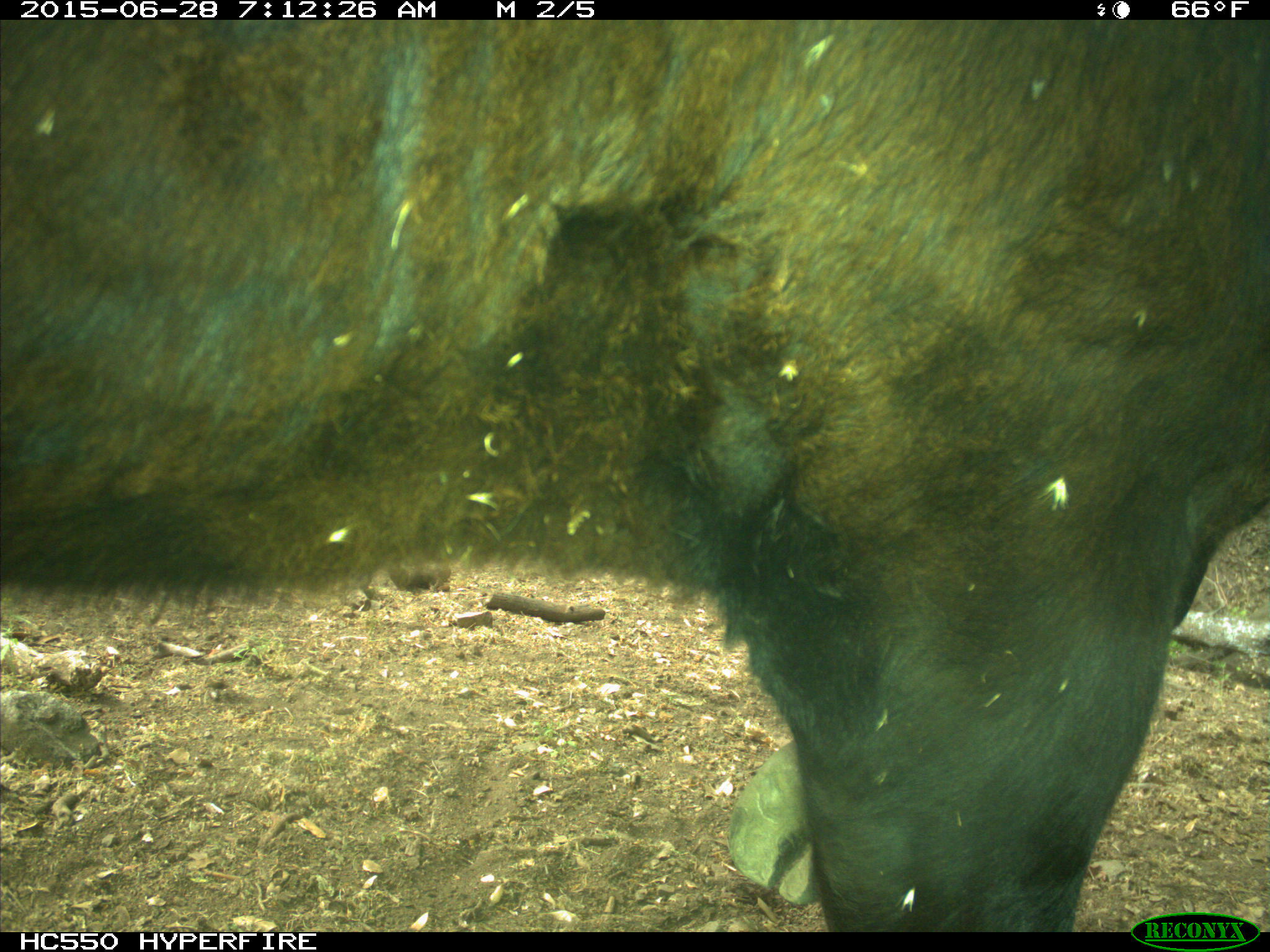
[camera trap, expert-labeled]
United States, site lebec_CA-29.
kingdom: Animalia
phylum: Chordata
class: Mammalia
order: Artiodactyla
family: Bovidae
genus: Bos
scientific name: Bos taurus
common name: domestic cow